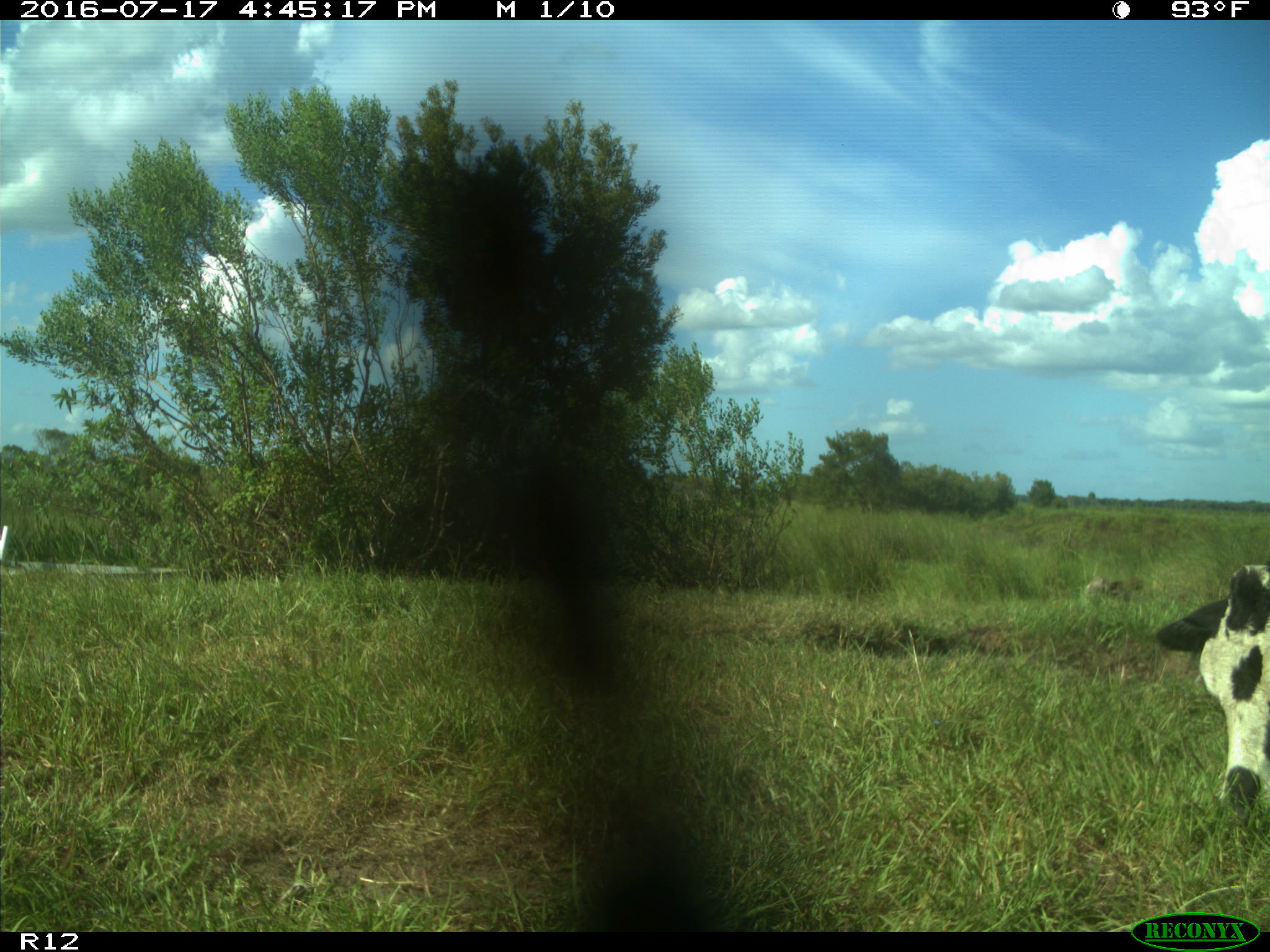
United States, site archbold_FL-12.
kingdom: Animalia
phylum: Chordata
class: Mammalia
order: Artiodactyla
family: Bovidae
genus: Bos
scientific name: Bos taurus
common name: domestic cow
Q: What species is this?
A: Bos taurus (domestic cow).